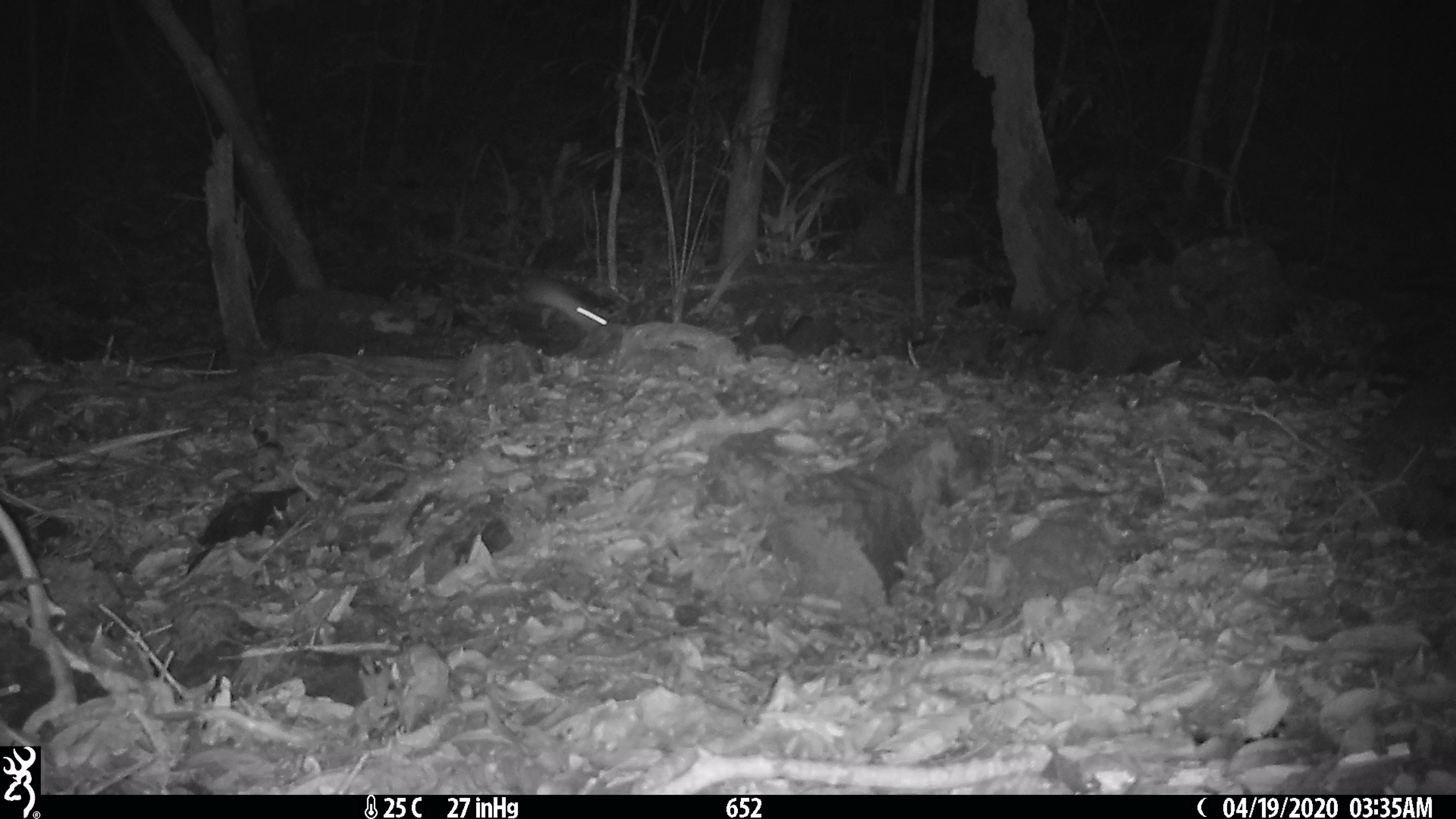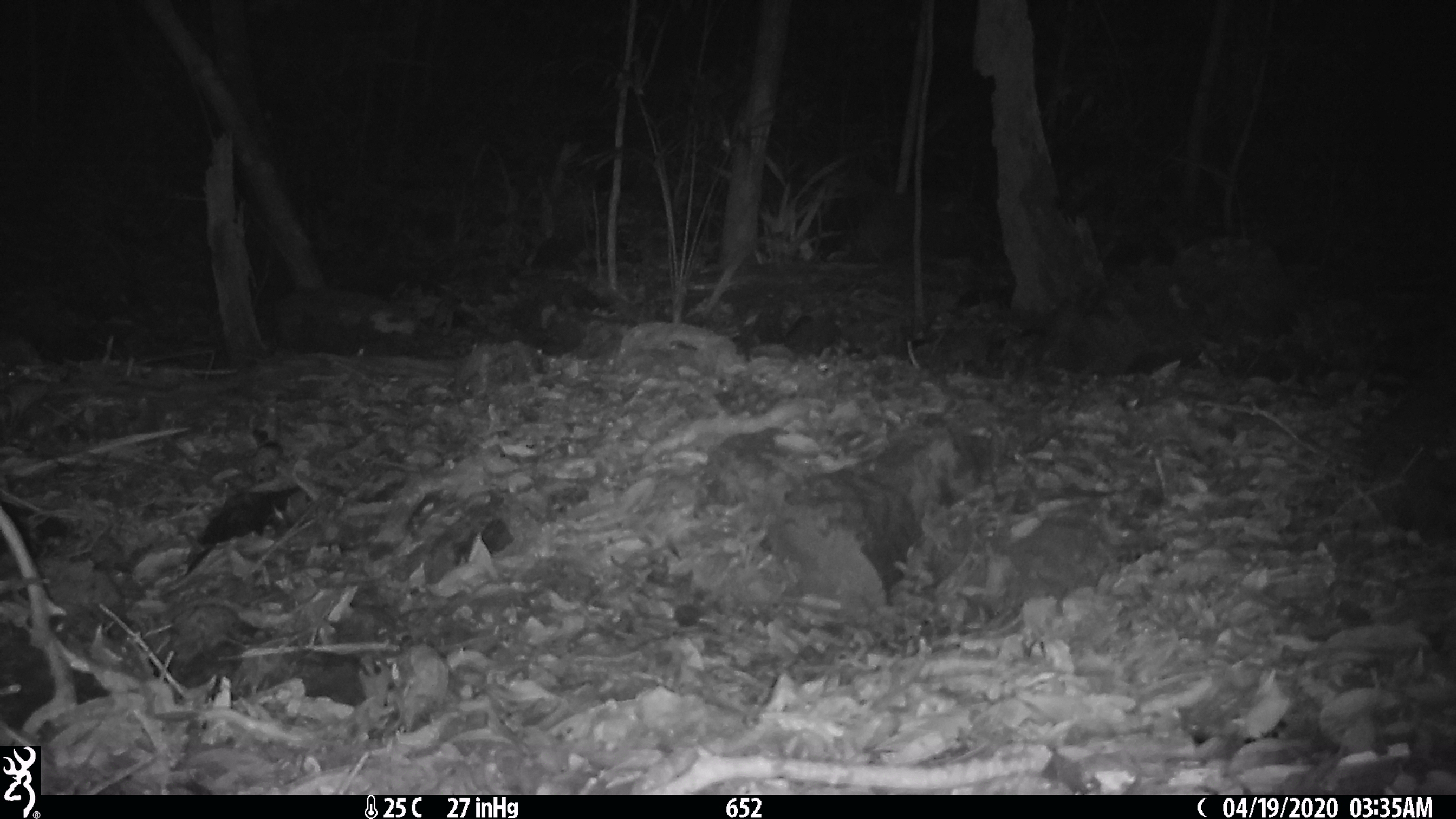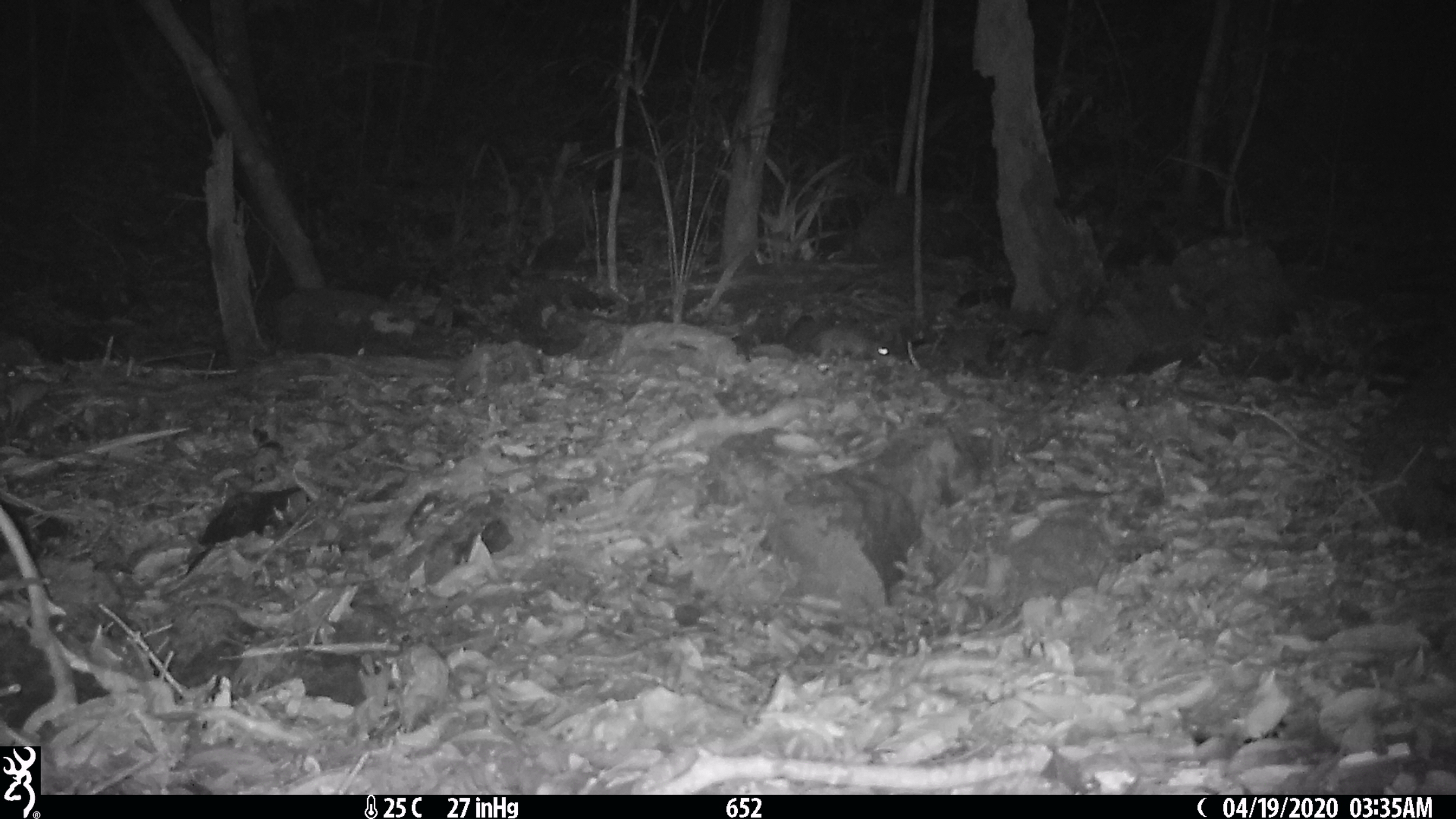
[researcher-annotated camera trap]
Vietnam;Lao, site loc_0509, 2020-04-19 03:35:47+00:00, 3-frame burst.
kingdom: Animalia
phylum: Chordata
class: Mammalia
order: Rodentia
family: Muridae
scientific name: Muridae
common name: old-world mice and rats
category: unidentified murid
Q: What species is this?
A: Unidentified murid (old-world mice and rats) (Muridae).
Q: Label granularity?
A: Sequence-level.